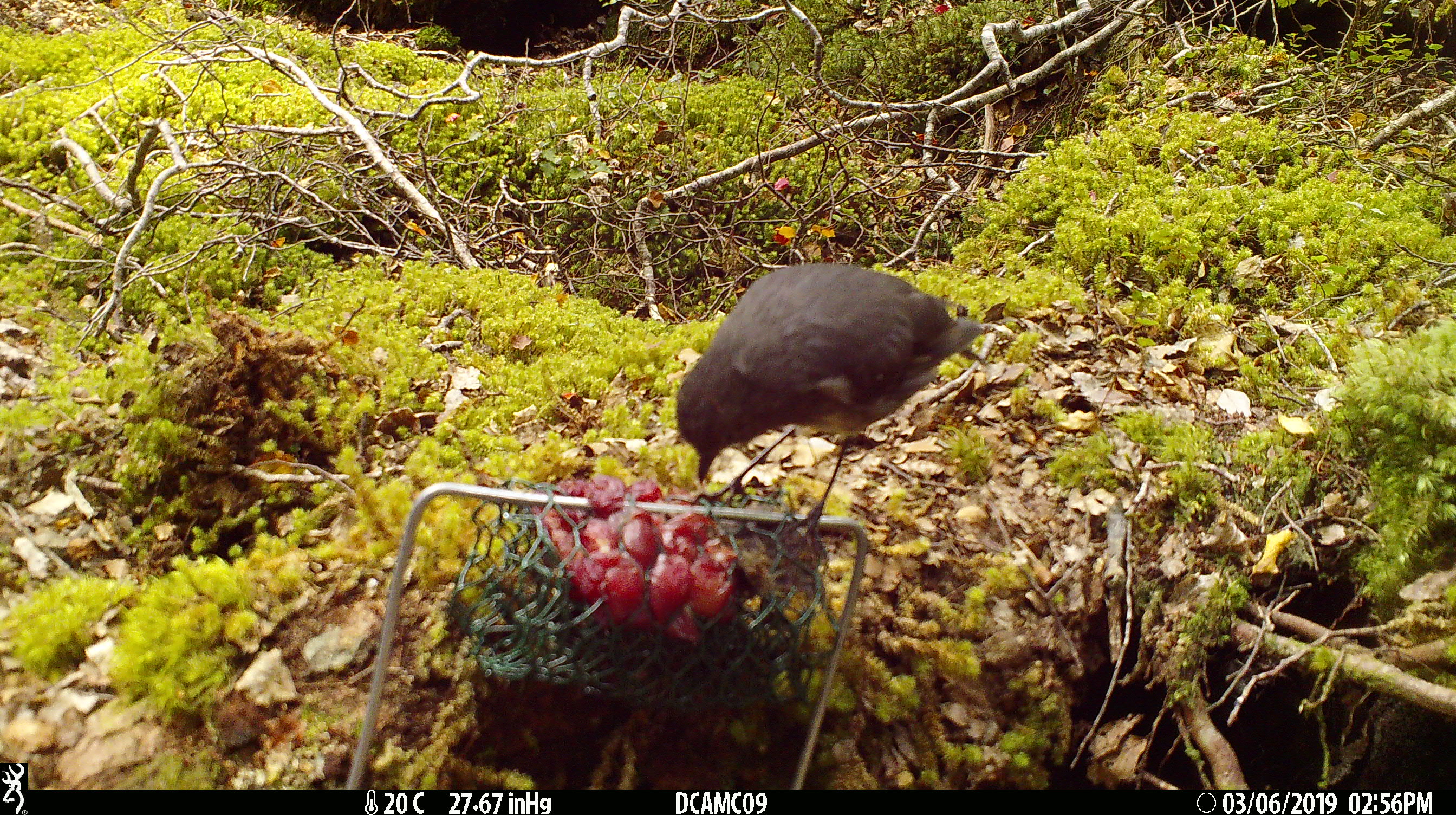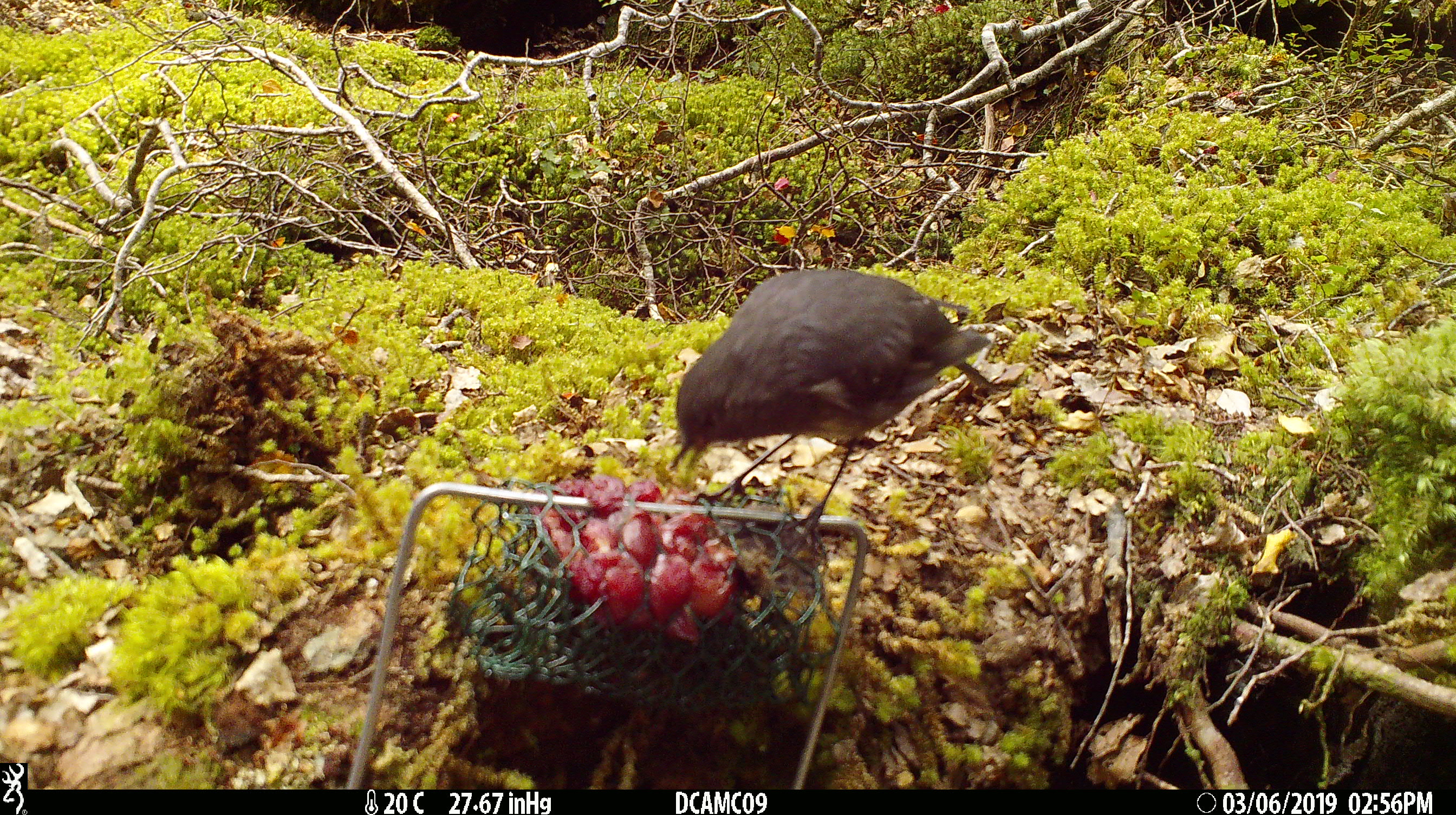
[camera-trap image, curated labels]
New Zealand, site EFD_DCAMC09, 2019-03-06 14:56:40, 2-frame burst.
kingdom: Animalia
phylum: Chordata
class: Aves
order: Passeriformes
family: Petroicidae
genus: Petroica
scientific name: Petroica australis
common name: new zealand robin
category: robin